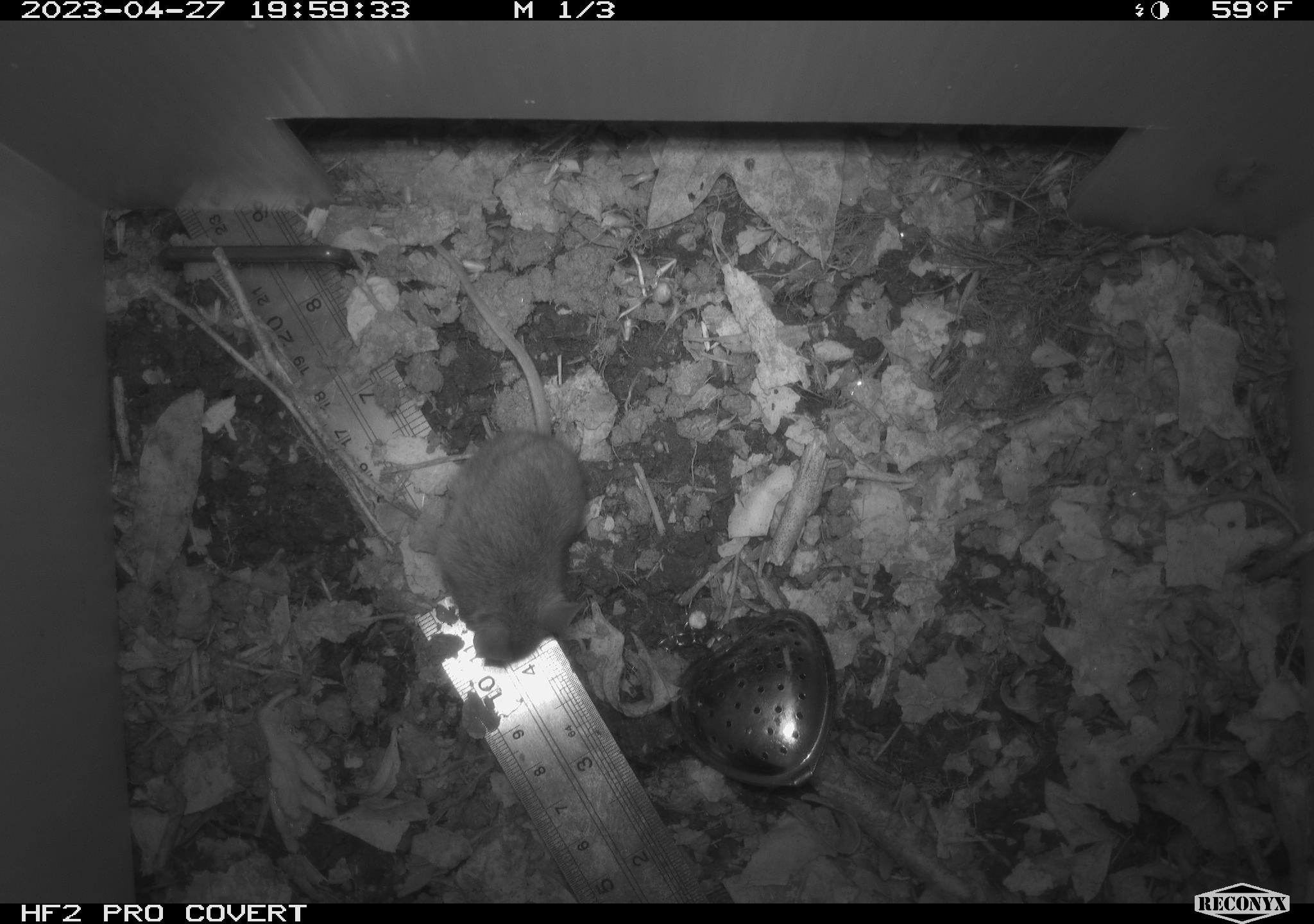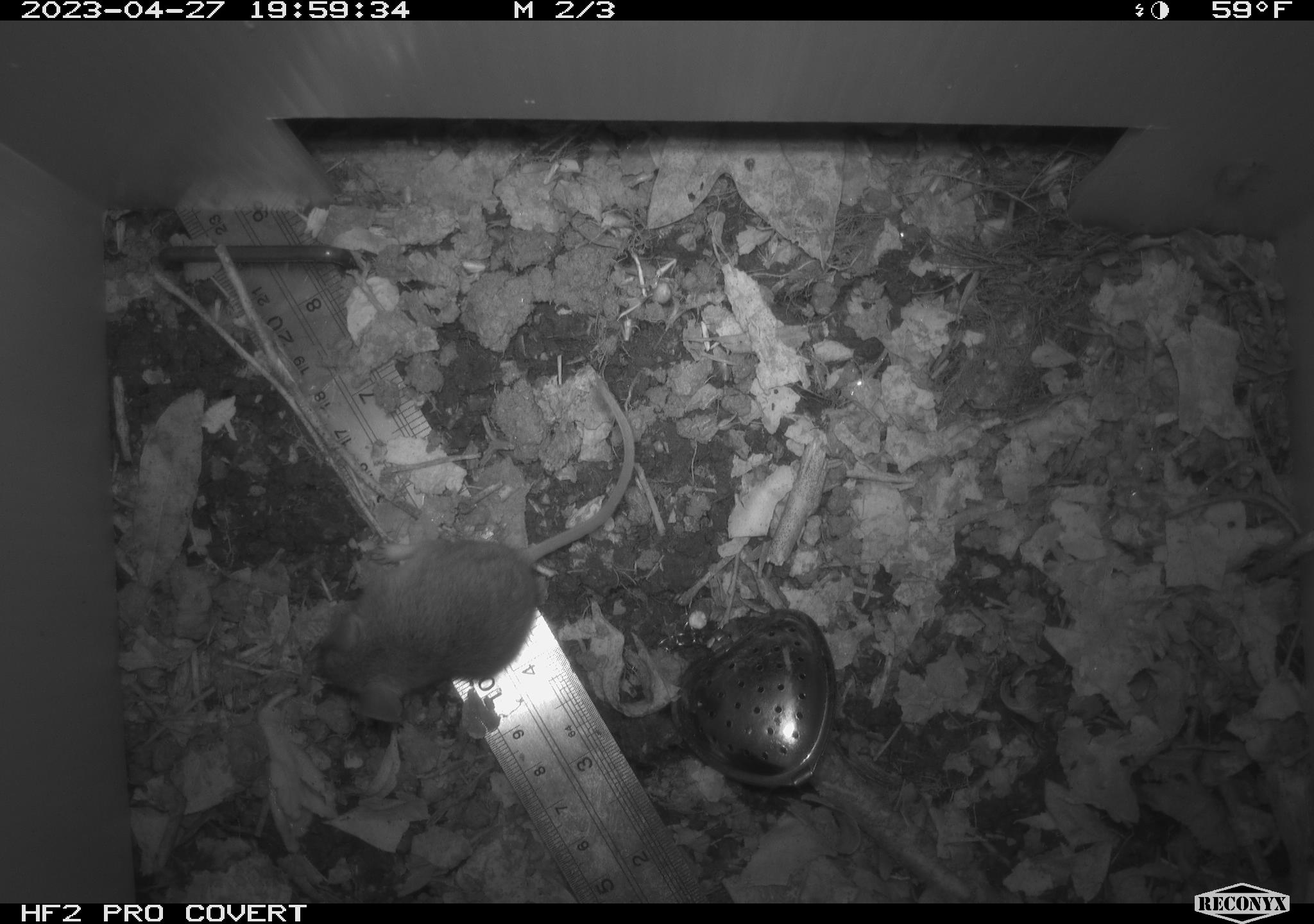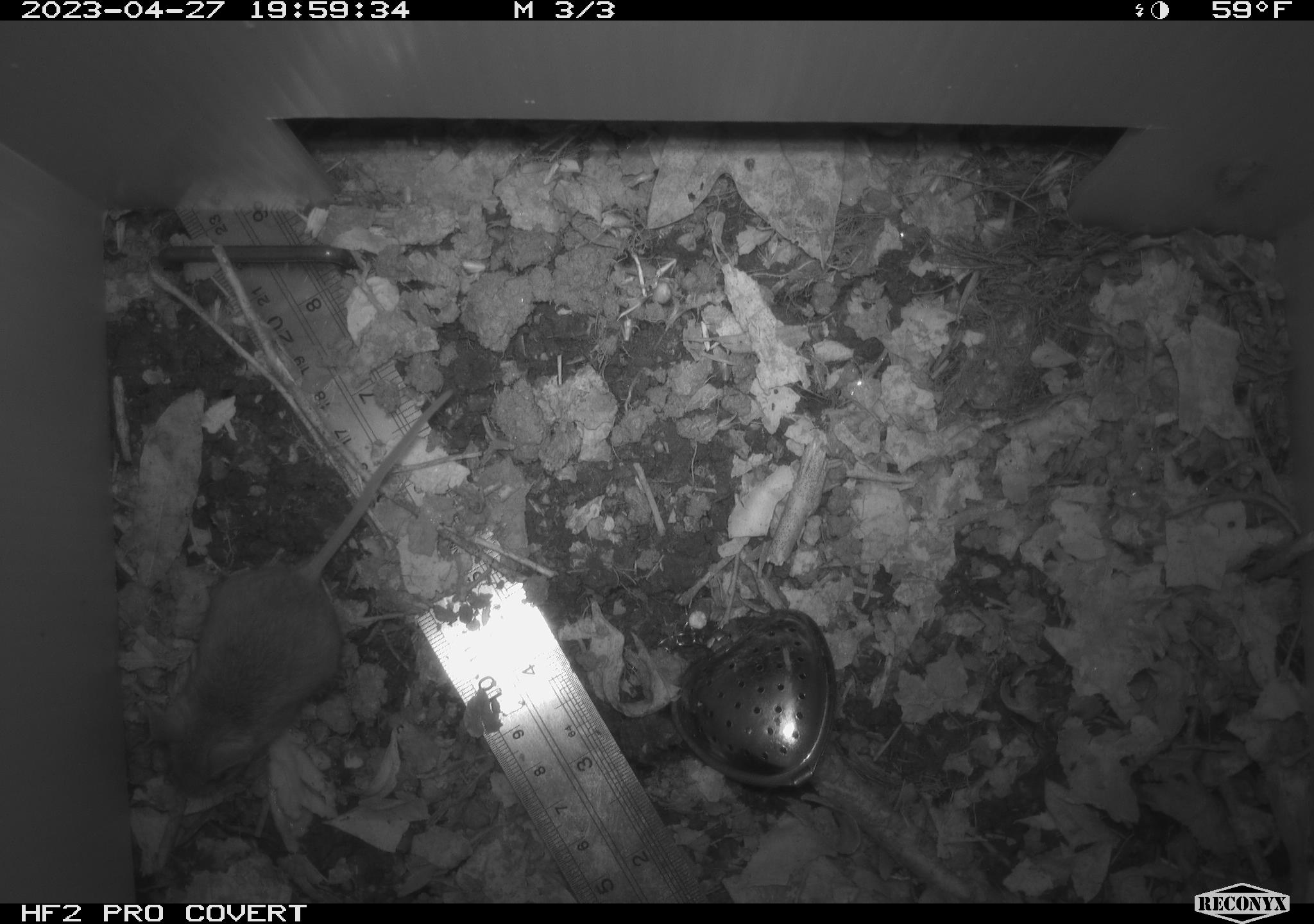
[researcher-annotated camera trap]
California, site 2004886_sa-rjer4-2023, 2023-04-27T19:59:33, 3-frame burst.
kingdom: Animalia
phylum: Chordata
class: Mammalia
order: Rodentia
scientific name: Rodentia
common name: mouse species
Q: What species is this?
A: Mouse species (Rodentia).